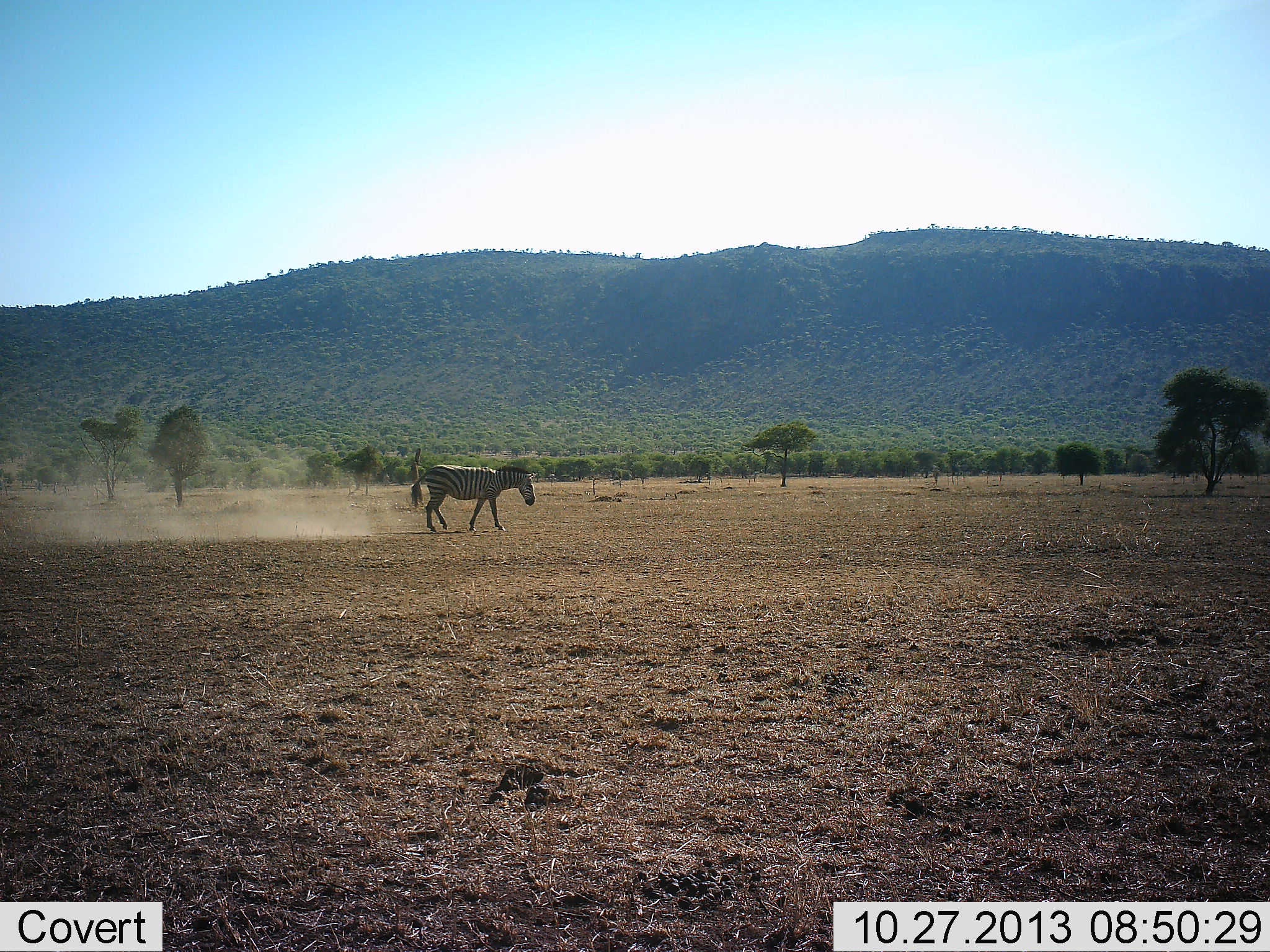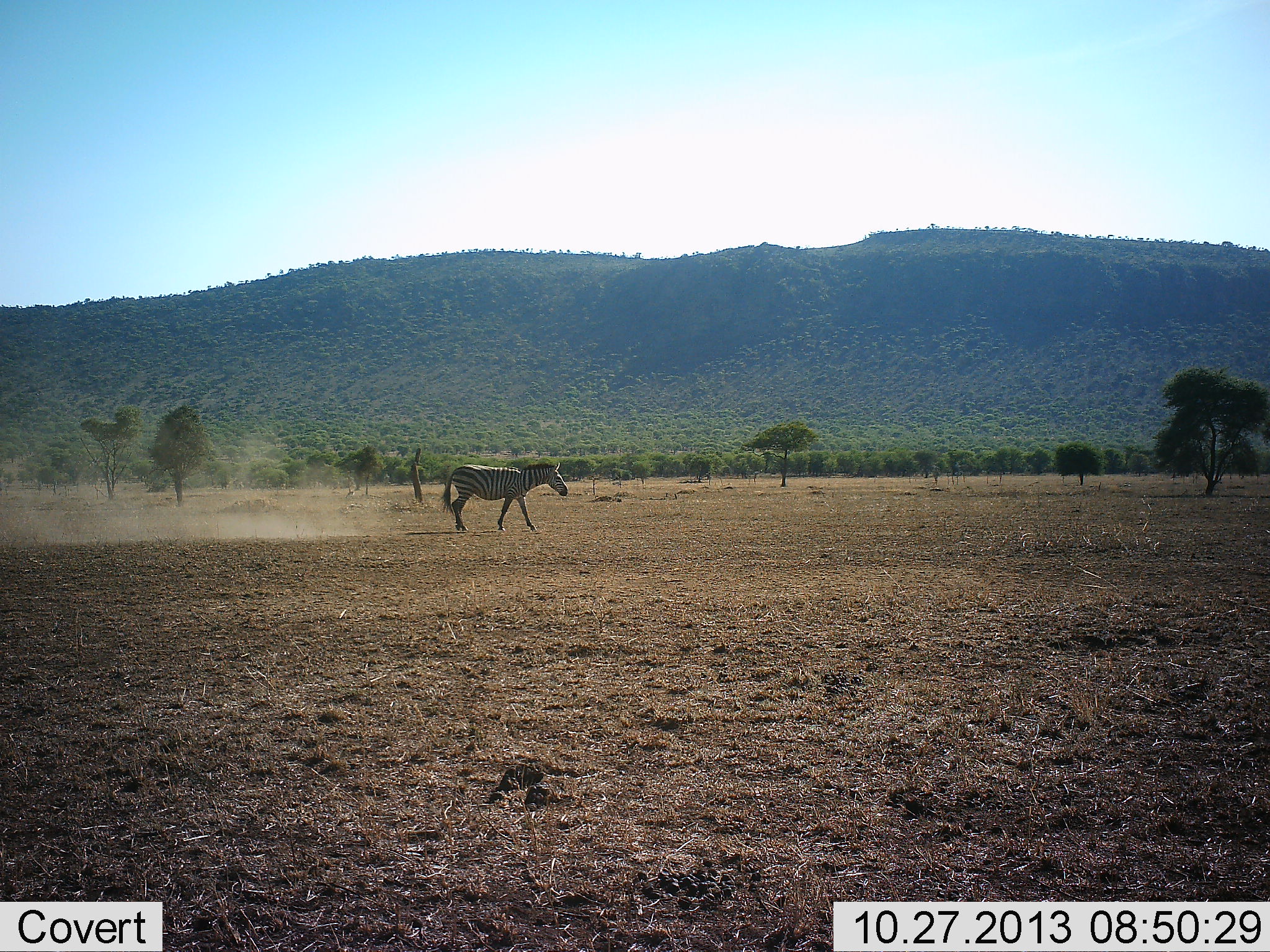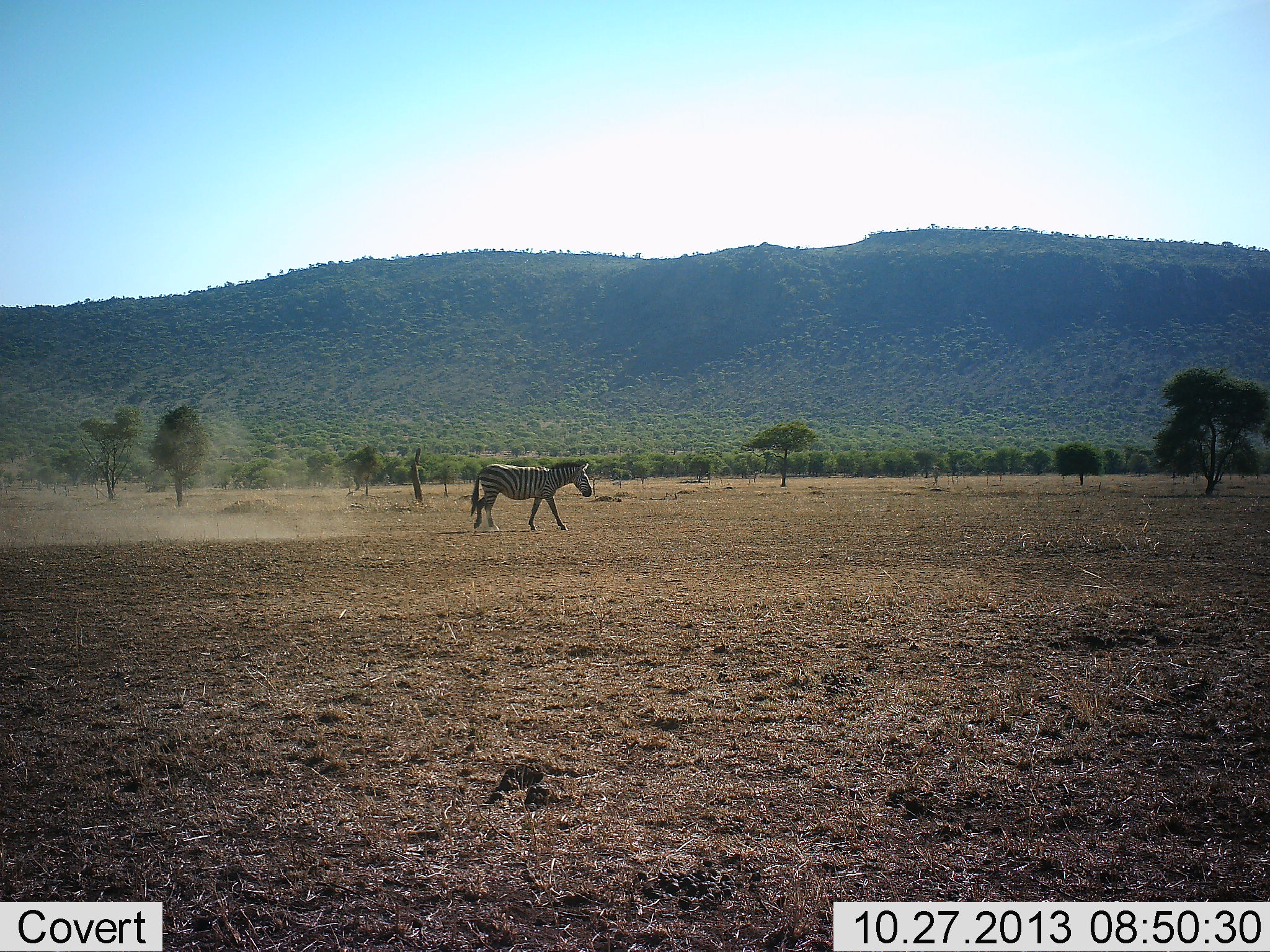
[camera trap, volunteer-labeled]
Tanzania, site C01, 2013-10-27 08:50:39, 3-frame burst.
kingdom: Animalia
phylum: Chordata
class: Mammalia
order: Perissodactyla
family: Equidae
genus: Equus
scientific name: Equus quagga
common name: plains zebra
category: zebra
Zebra (plains zebra) (Equus quagga), count 1. Behavior (volunteer vote fractions): standing 0%, resting 0%, moving 100%, interacting 0%. Young present (vote fraction): 0%. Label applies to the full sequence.